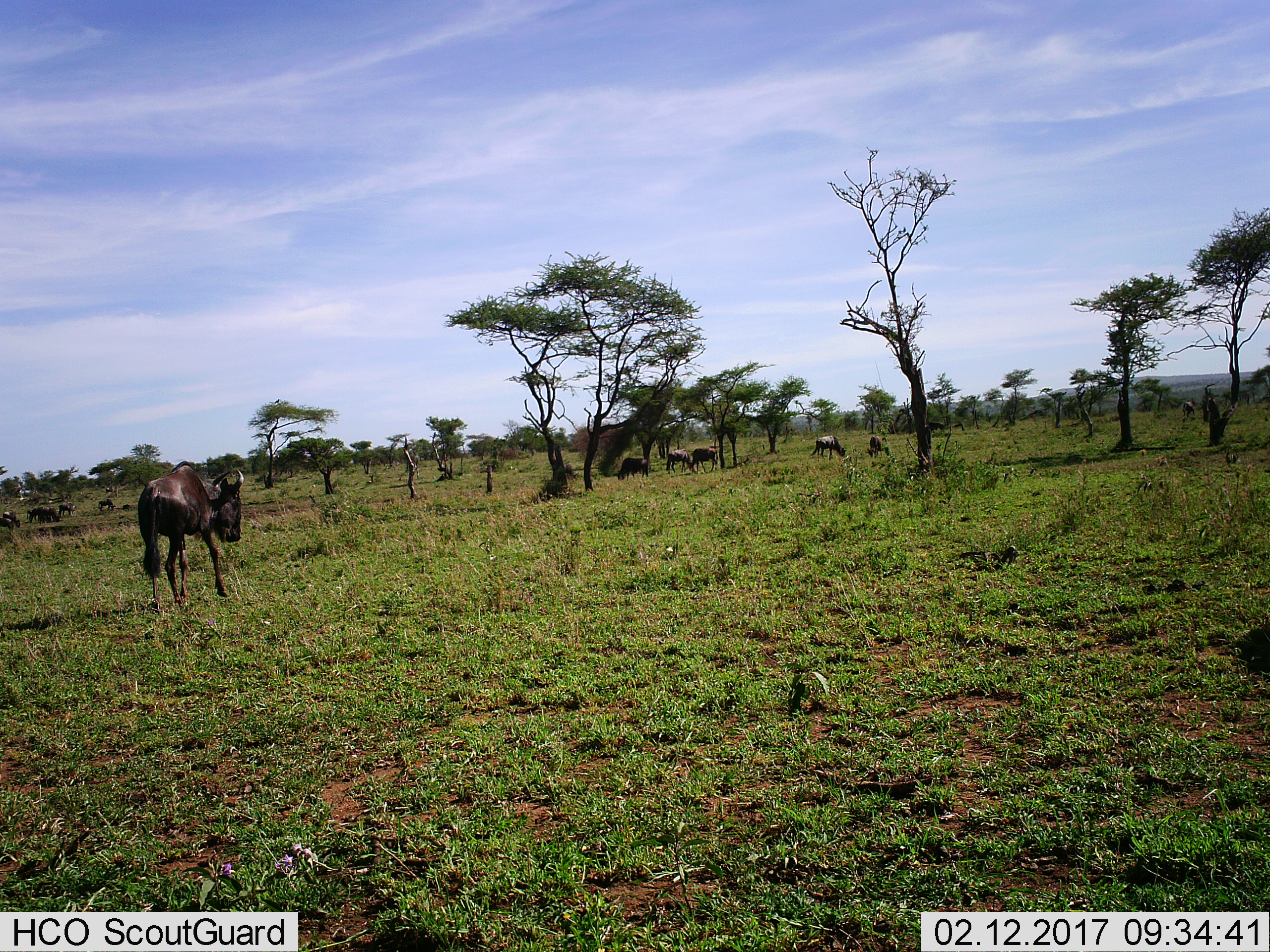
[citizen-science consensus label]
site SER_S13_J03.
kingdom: Animalia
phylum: Chordata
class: Mammalia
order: Artiodactyla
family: Bovidae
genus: Connochaetes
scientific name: Connochaetes taurinus taurinus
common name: blue wildebeest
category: wildebeestblue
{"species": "wildebeestblue (blue wildebeest) (Connochaetes taurinus taurinus)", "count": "11-50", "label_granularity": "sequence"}